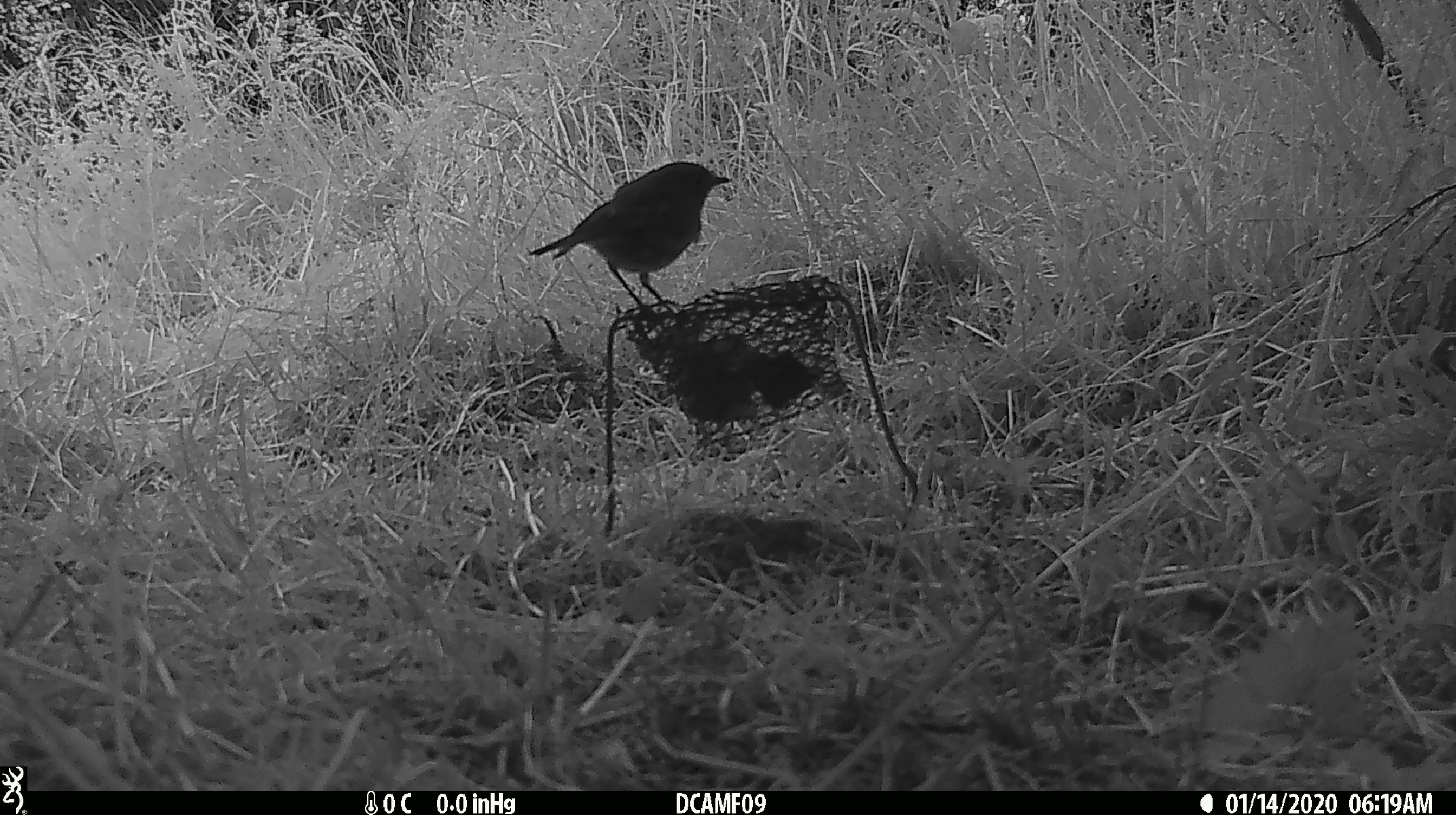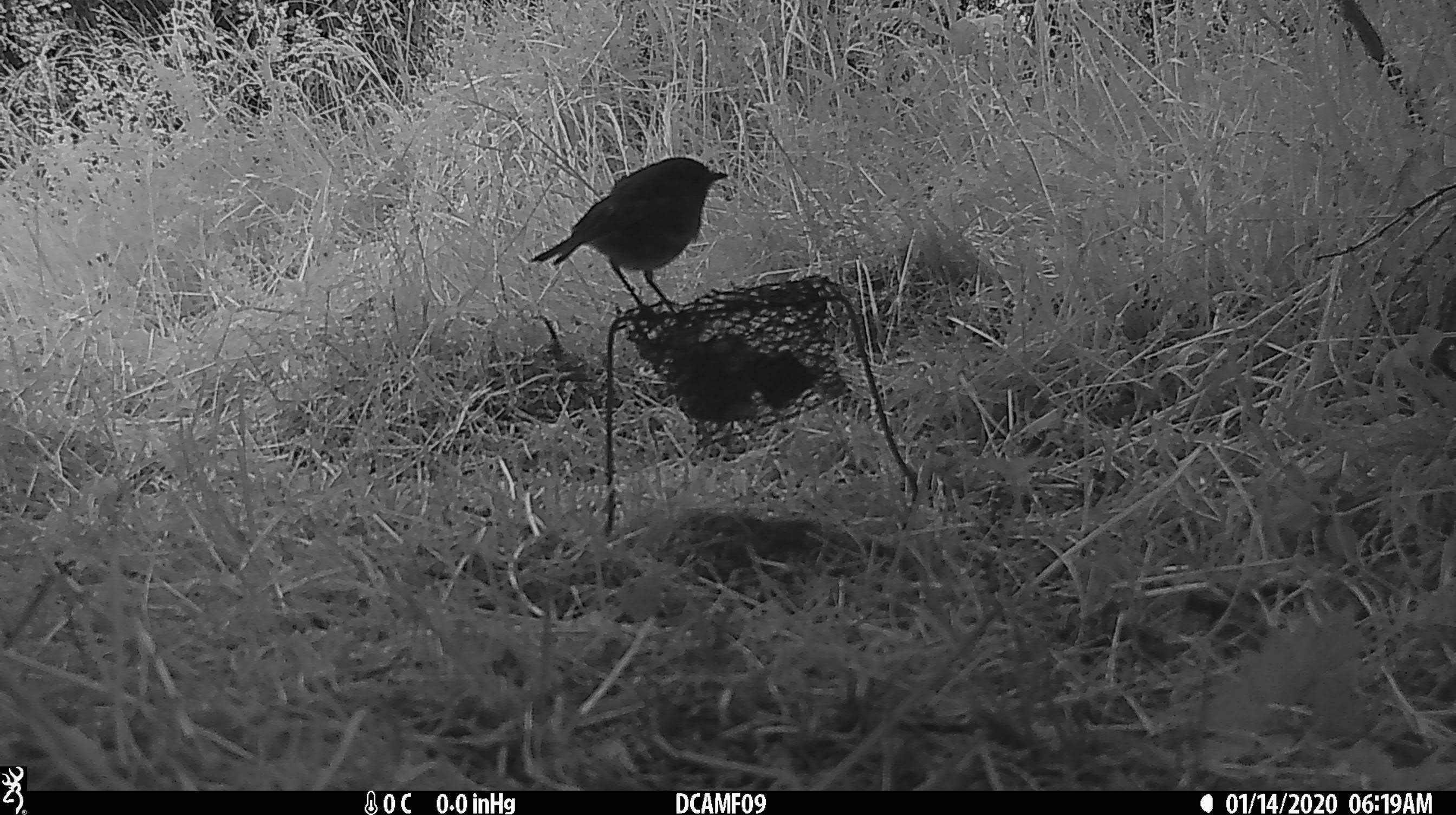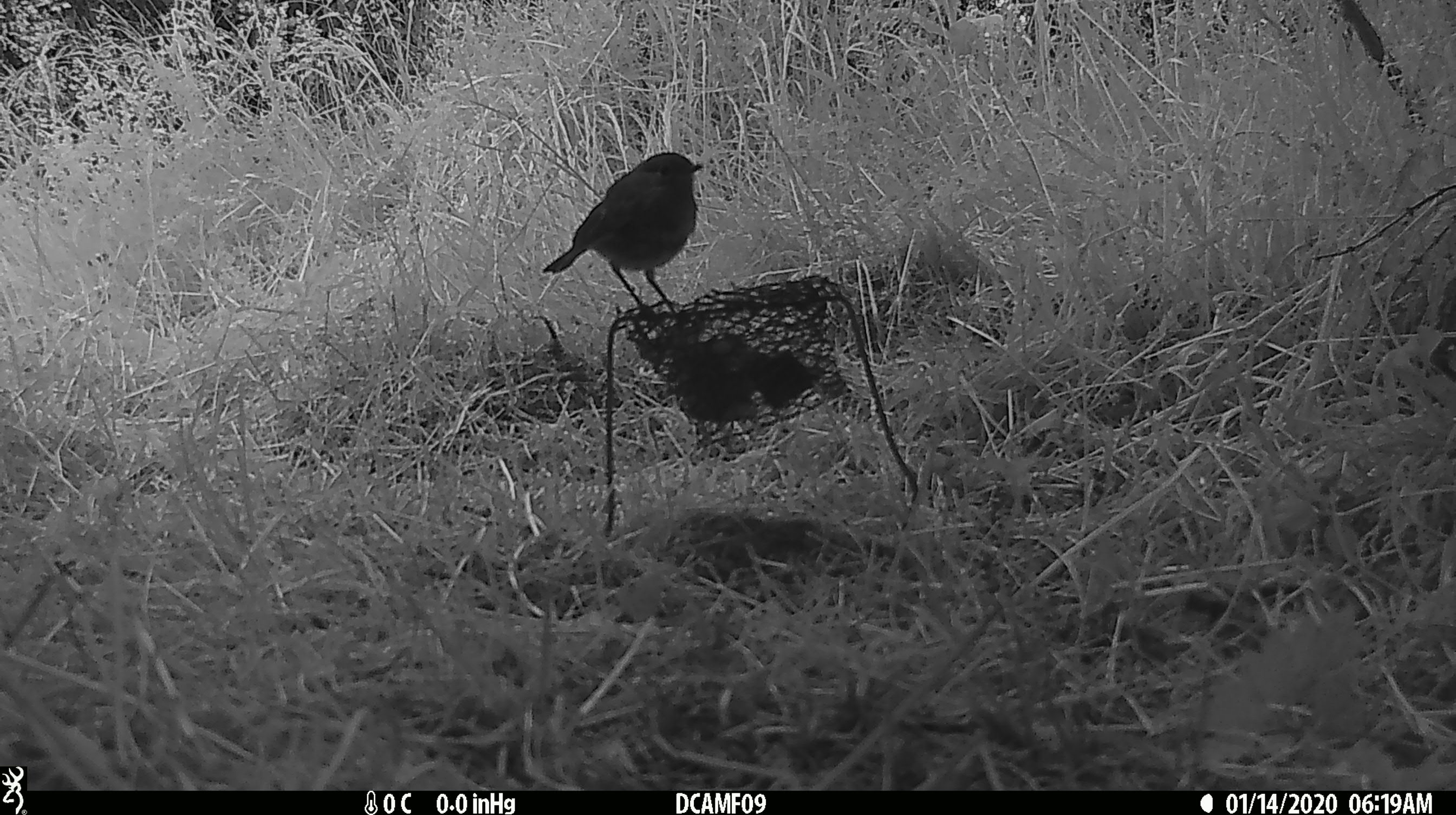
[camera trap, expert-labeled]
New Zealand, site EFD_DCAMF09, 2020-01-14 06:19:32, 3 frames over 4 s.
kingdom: Animalia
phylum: Chordata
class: Aves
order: Passeriformes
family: Petroicidae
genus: Petroica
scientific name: Petroica australis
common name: new zealand robin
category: robin